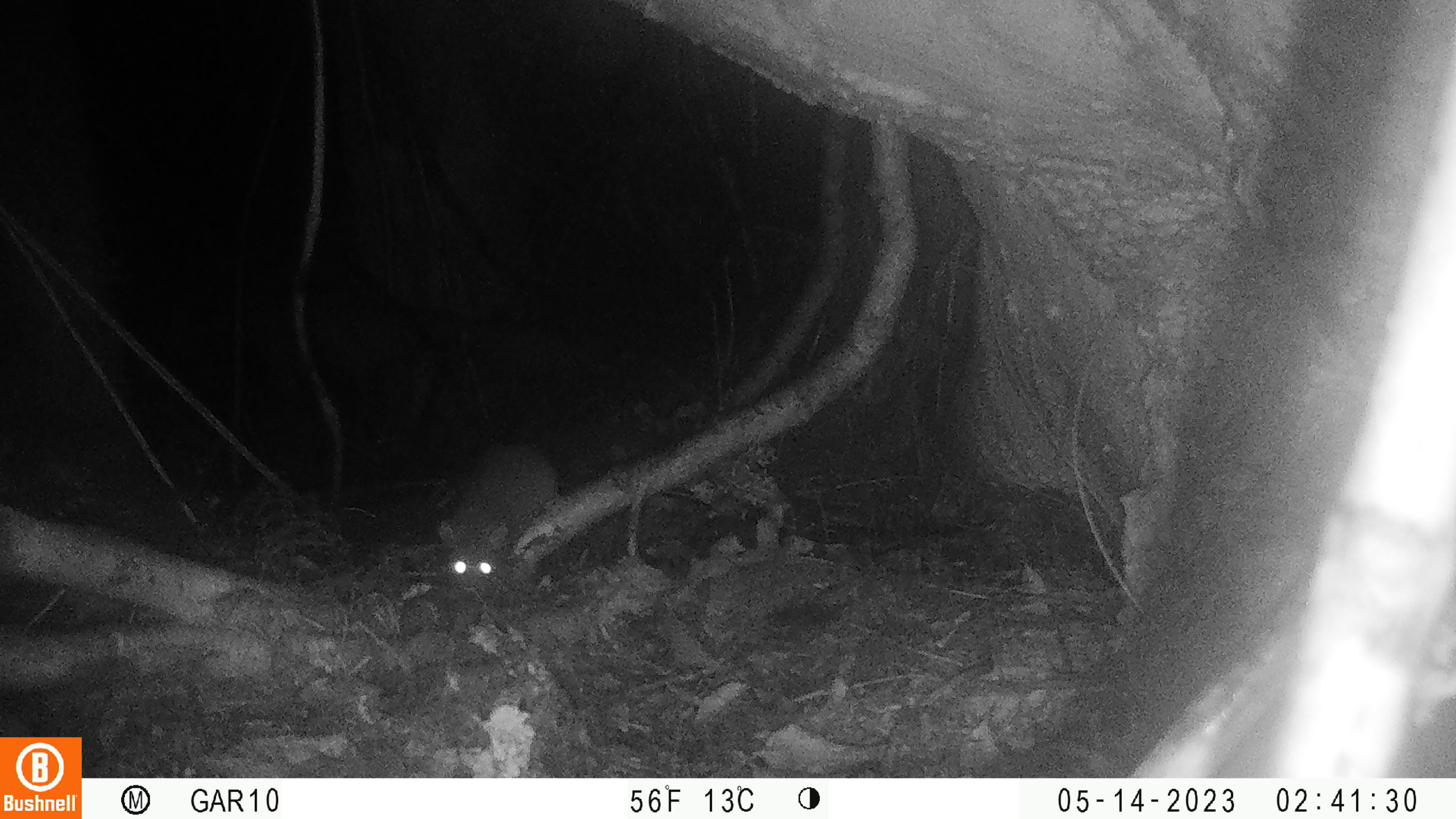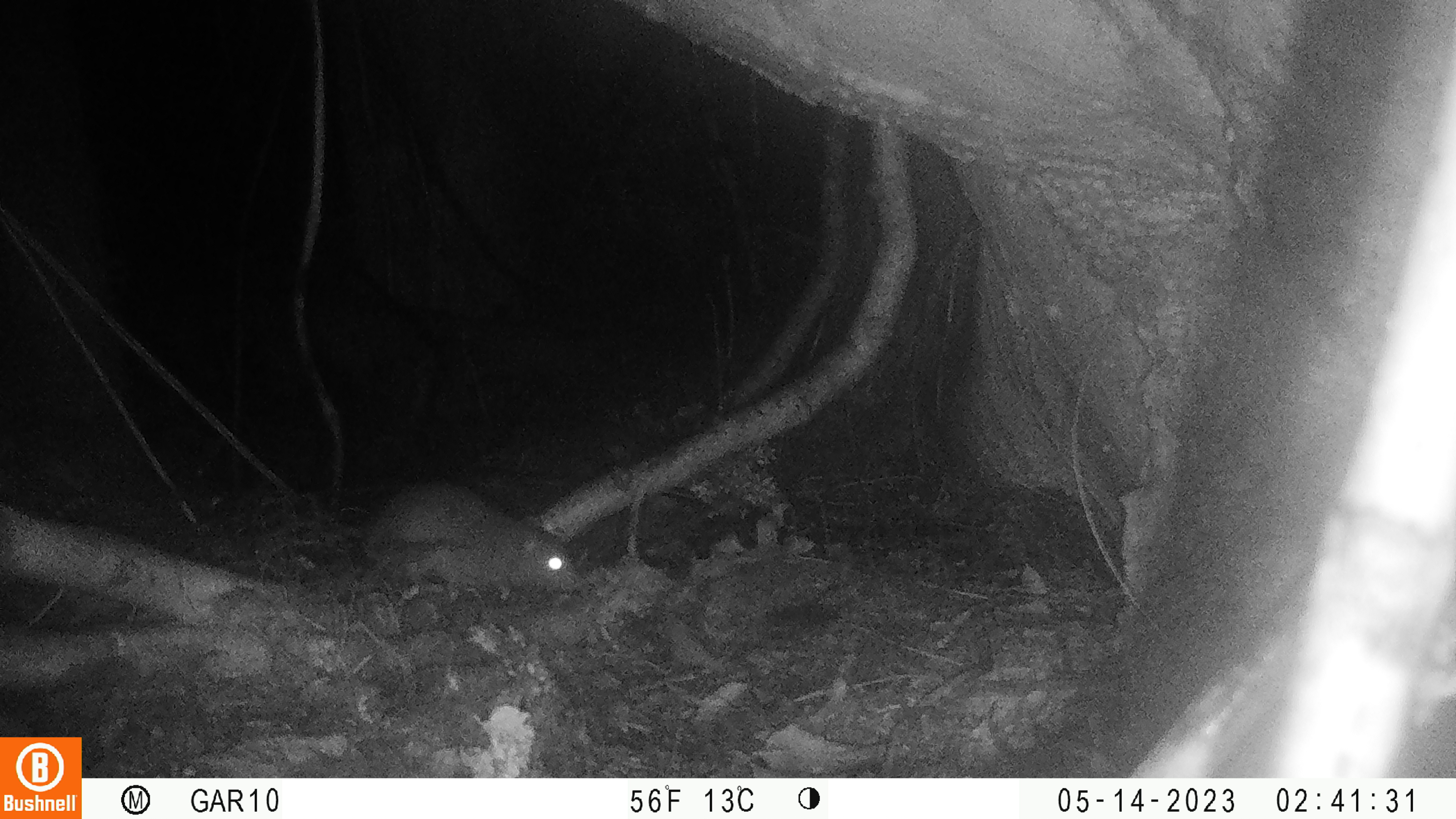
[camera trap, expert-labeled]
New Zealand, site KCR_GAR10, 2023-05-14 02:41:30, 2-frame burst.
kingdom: Animalia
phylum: Chordata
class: Mammalia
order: Rodentia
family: Muridae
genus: Rattus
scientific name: Rattus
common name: rat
Rat (Rattus).